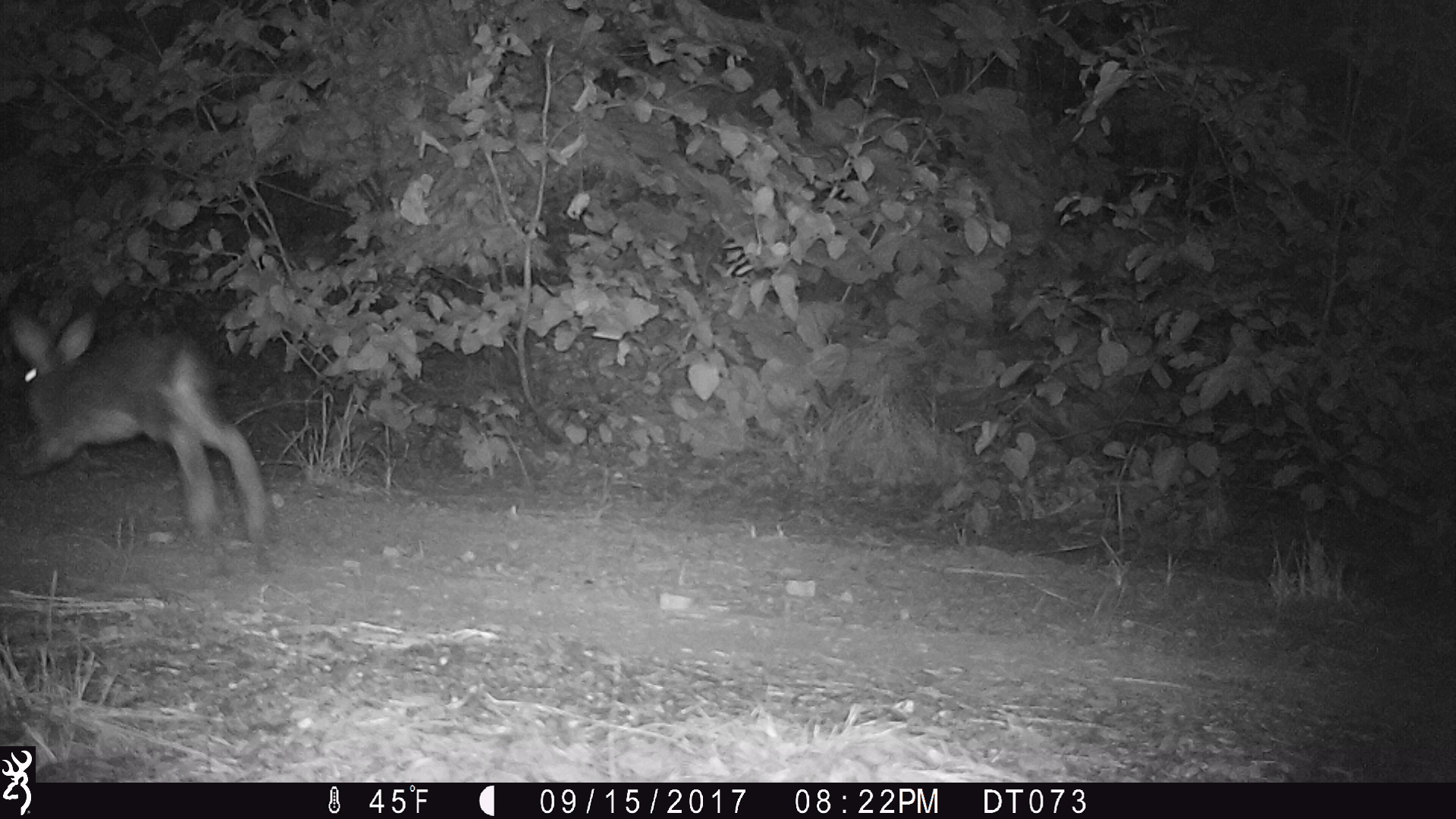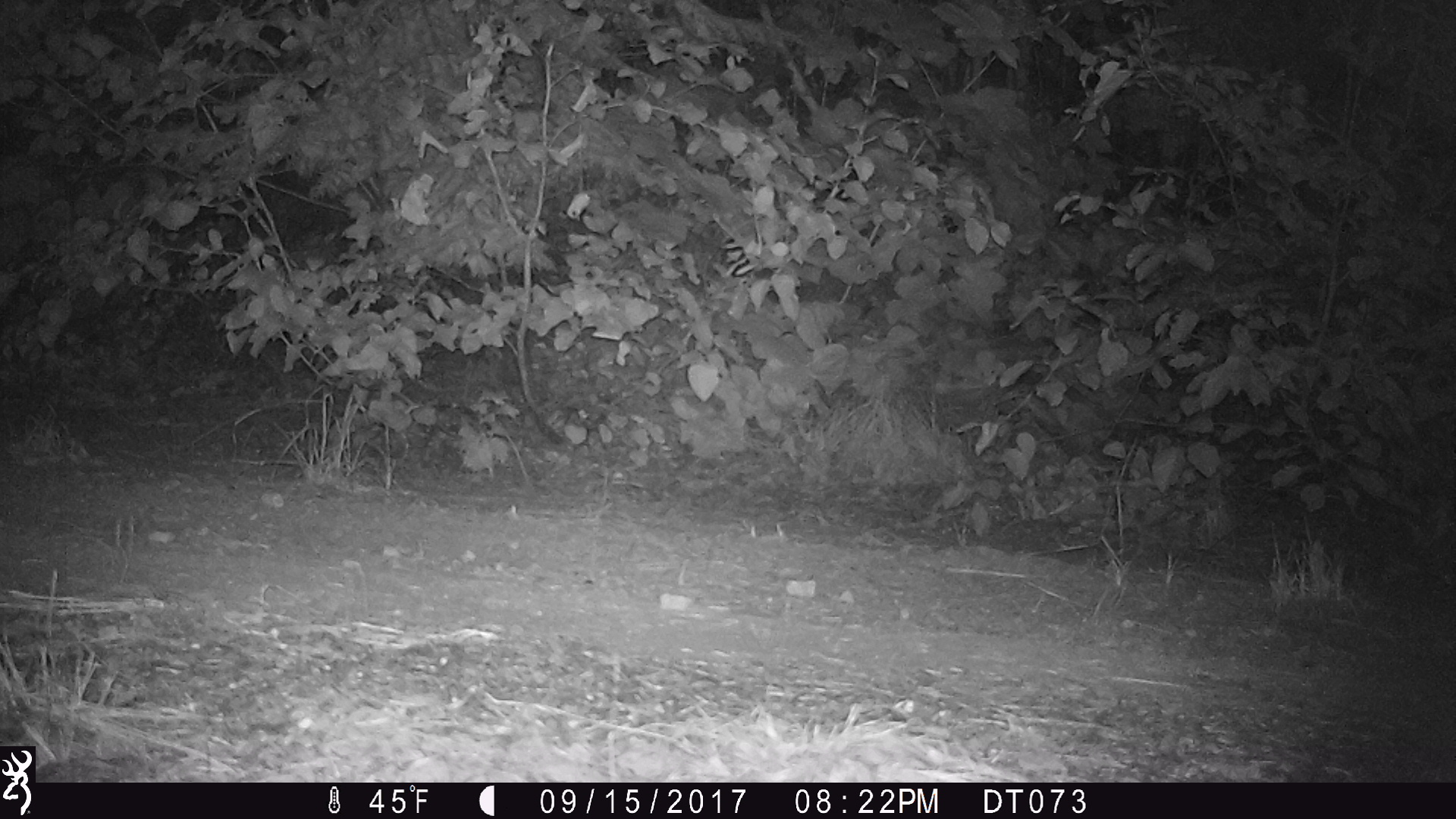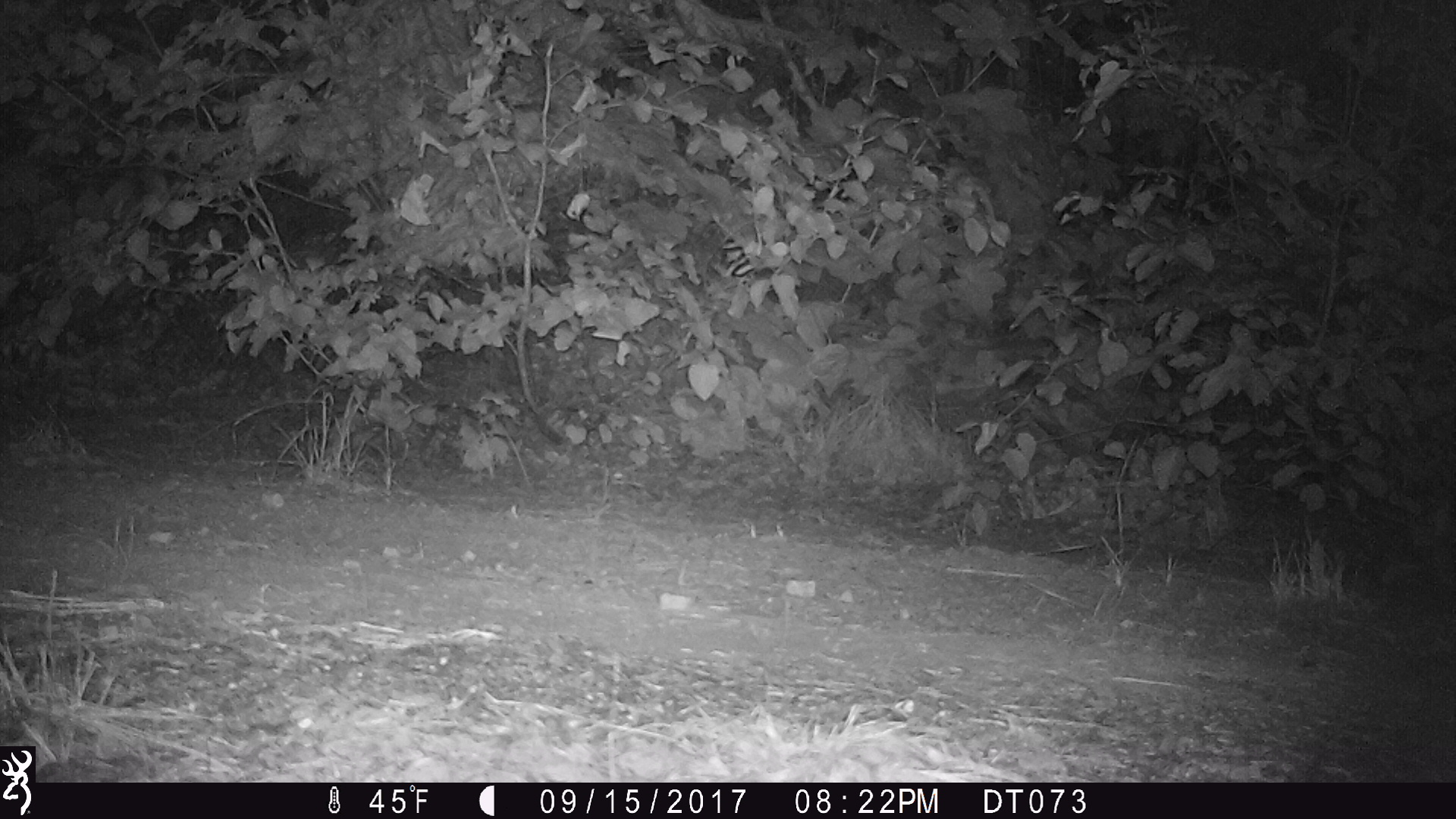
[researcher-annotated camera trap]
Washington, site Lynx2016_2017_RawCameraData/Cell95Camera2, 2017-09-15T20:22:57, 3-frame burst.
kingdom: Animalia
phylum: Chordata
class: Mammalia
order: Lagomorpha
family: Leporidae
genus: Lepus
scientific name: Lepus americanus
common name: snowshoe hare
Lepus americanus (snowshoe hare). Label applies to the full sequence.